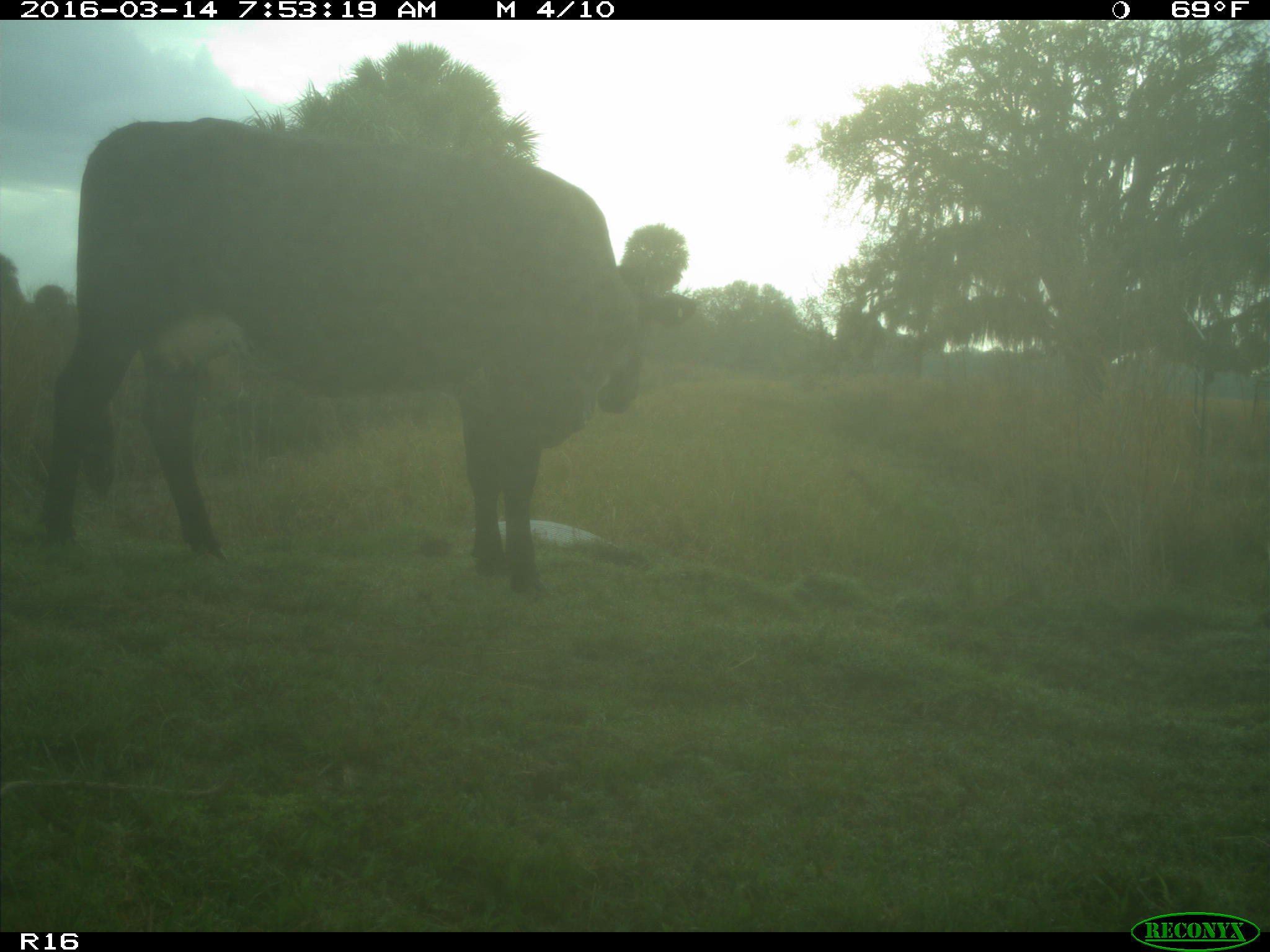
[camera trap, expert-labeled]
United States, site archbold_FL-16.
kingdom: Animalia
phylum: Chordata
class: Mammalia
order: Artiodactyla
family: Bovidae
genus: Bos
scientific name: Bos taurus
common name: domestic cow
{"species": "Bos taurus (domestic cow)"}